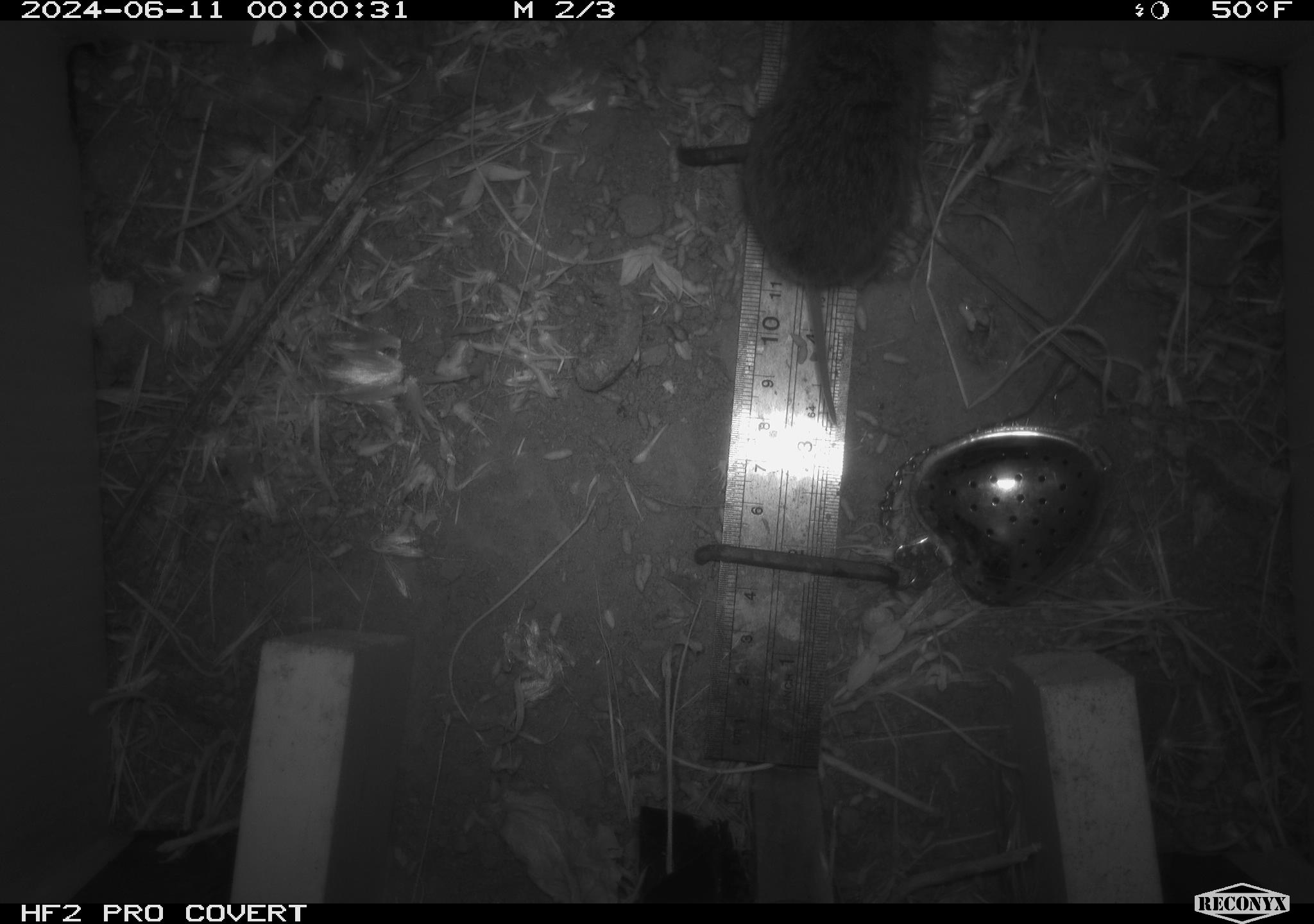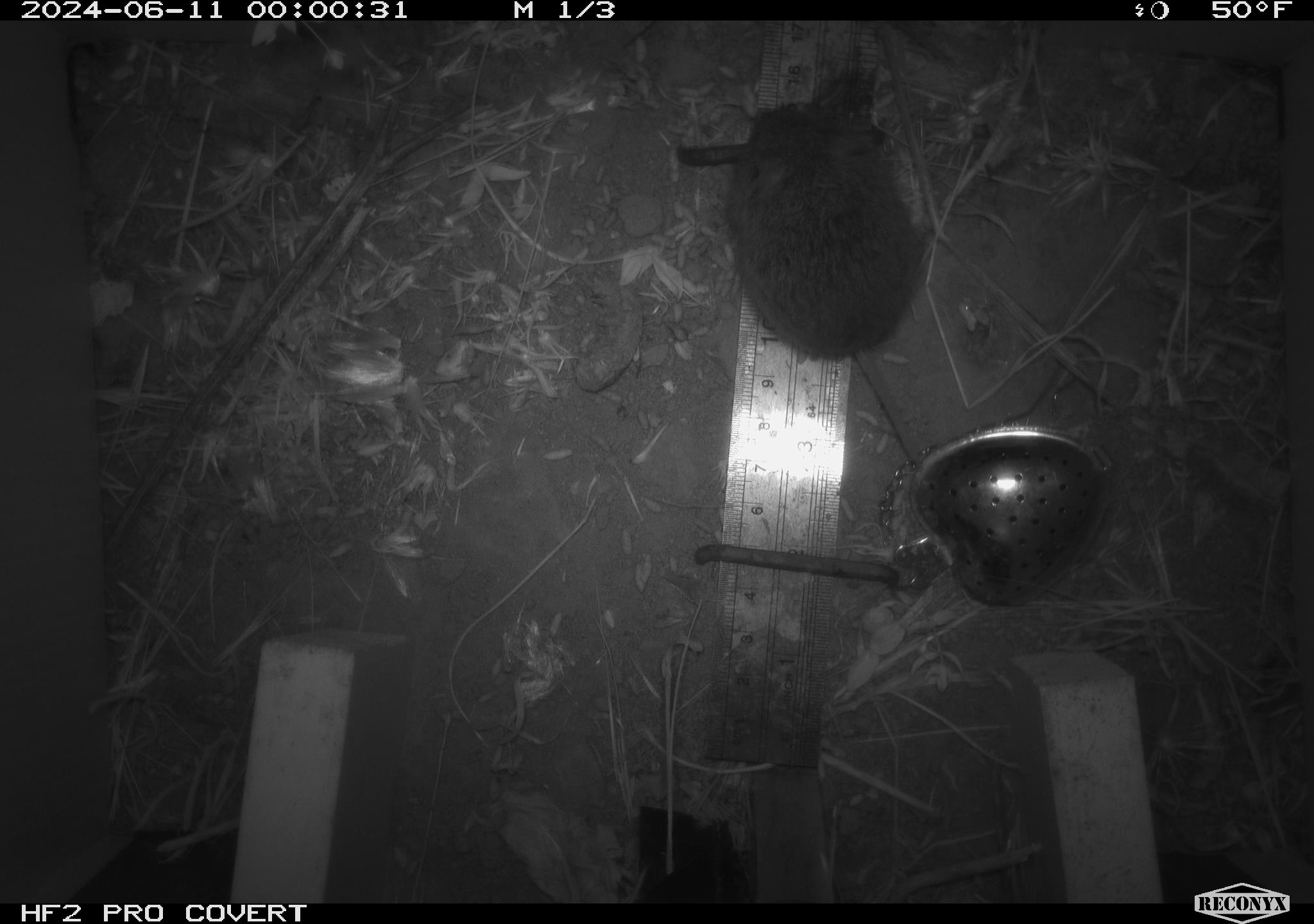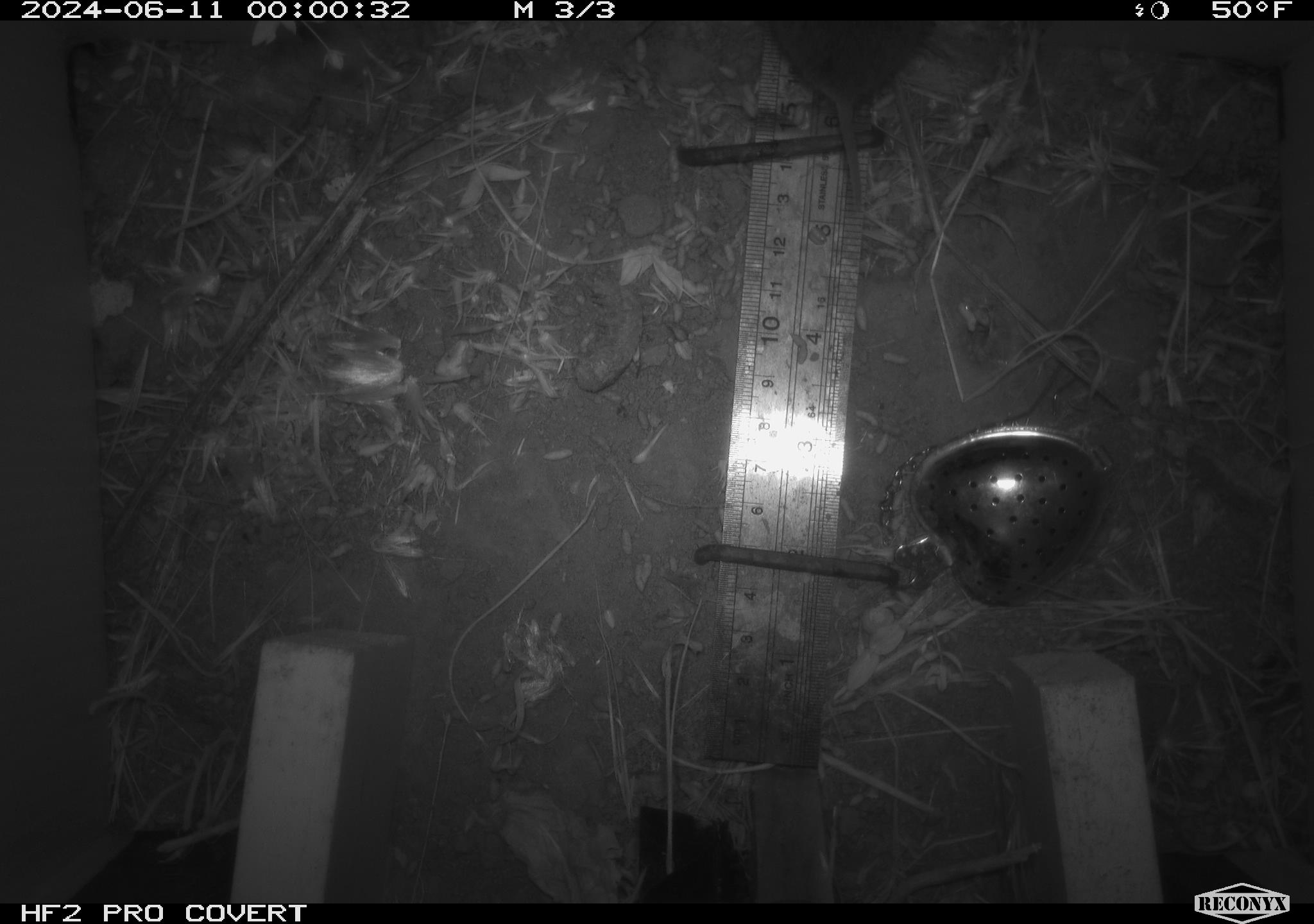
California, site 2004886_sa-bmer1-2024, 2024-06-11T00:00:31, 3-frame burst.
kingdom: Animalia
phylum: Chordata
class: Mammalia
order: Rodentia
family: Cricetidae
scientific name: Arvicolinae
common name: voles, lemmings, and muskrats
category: arvicolinae subfamily